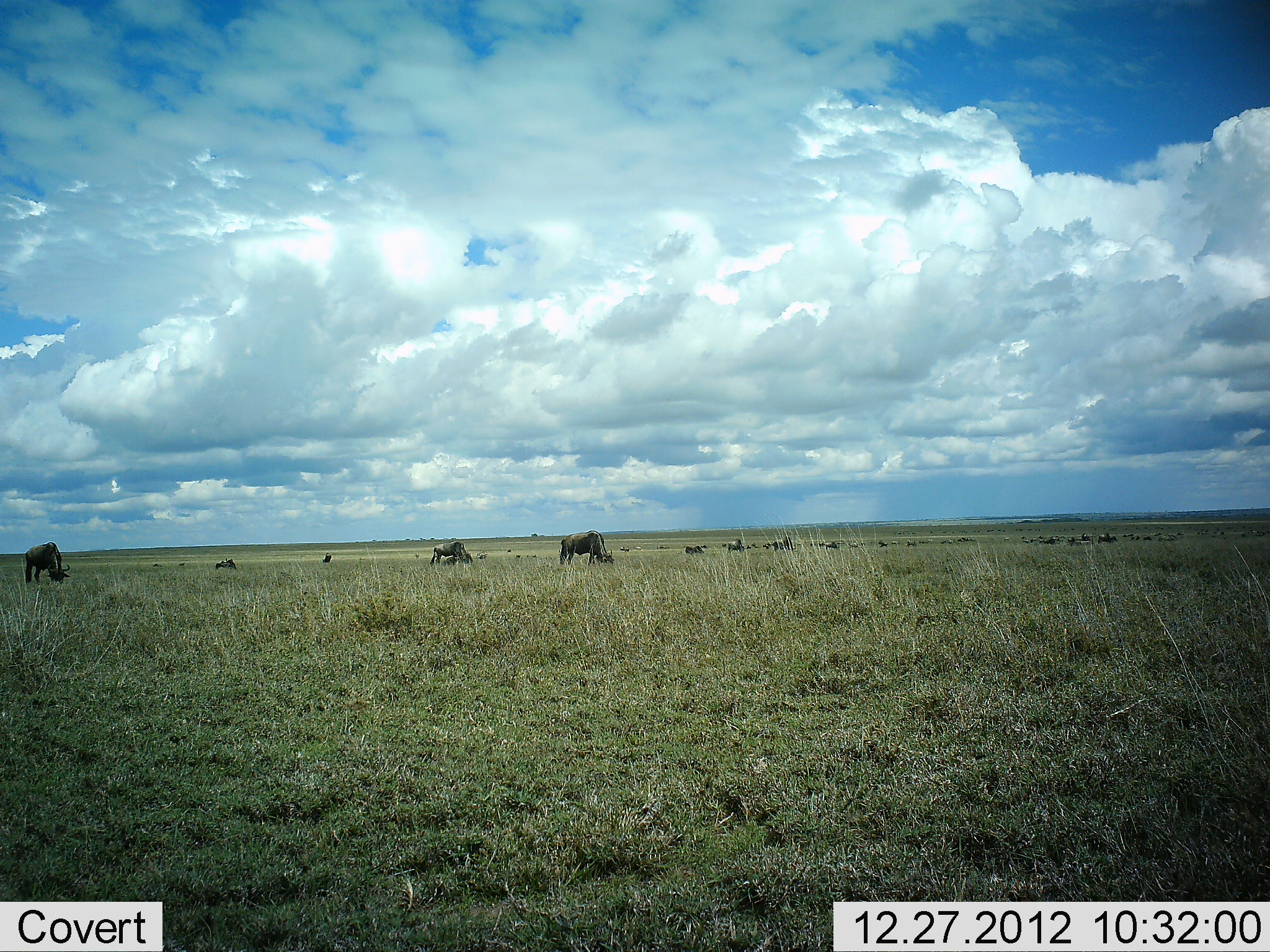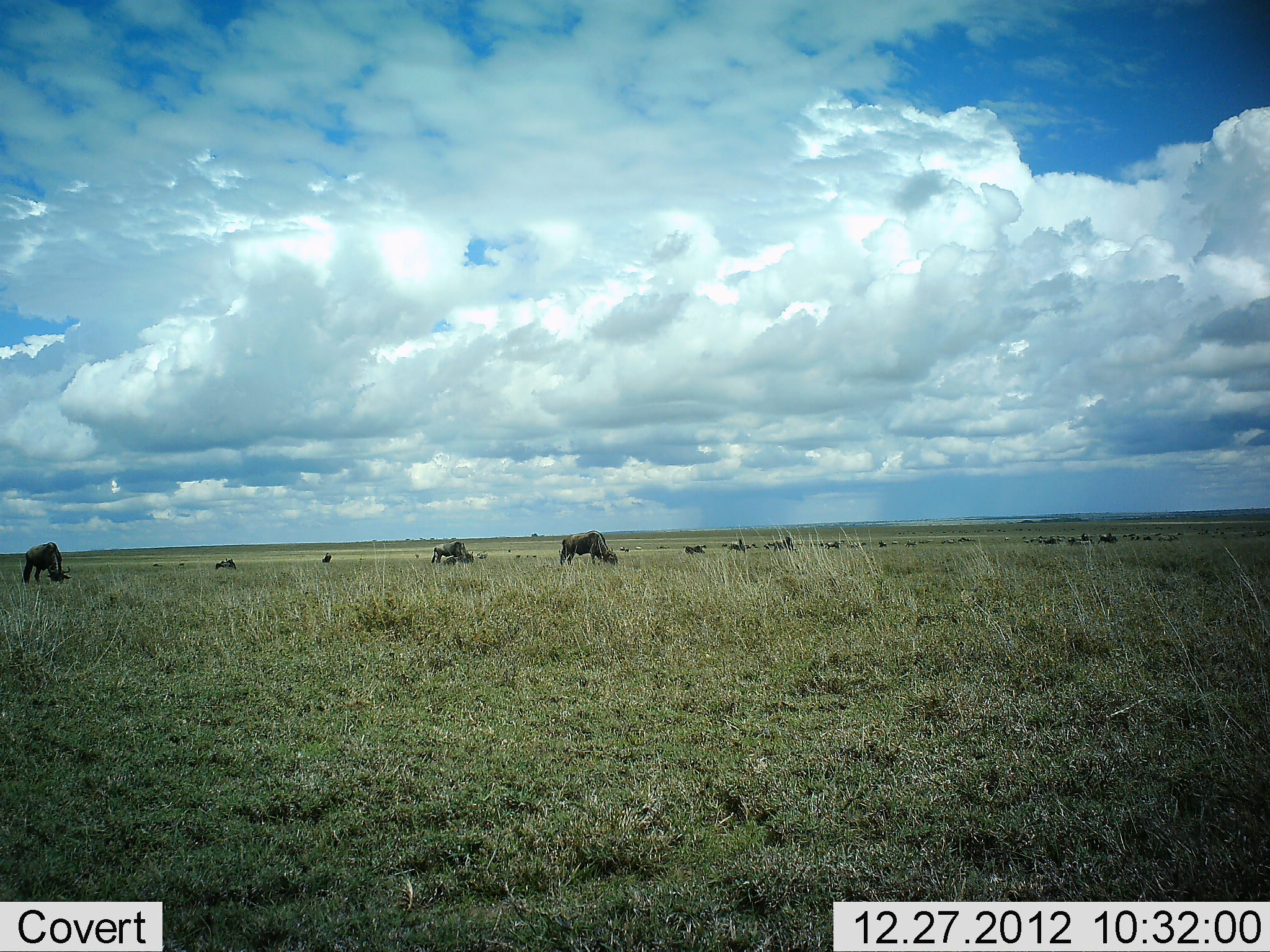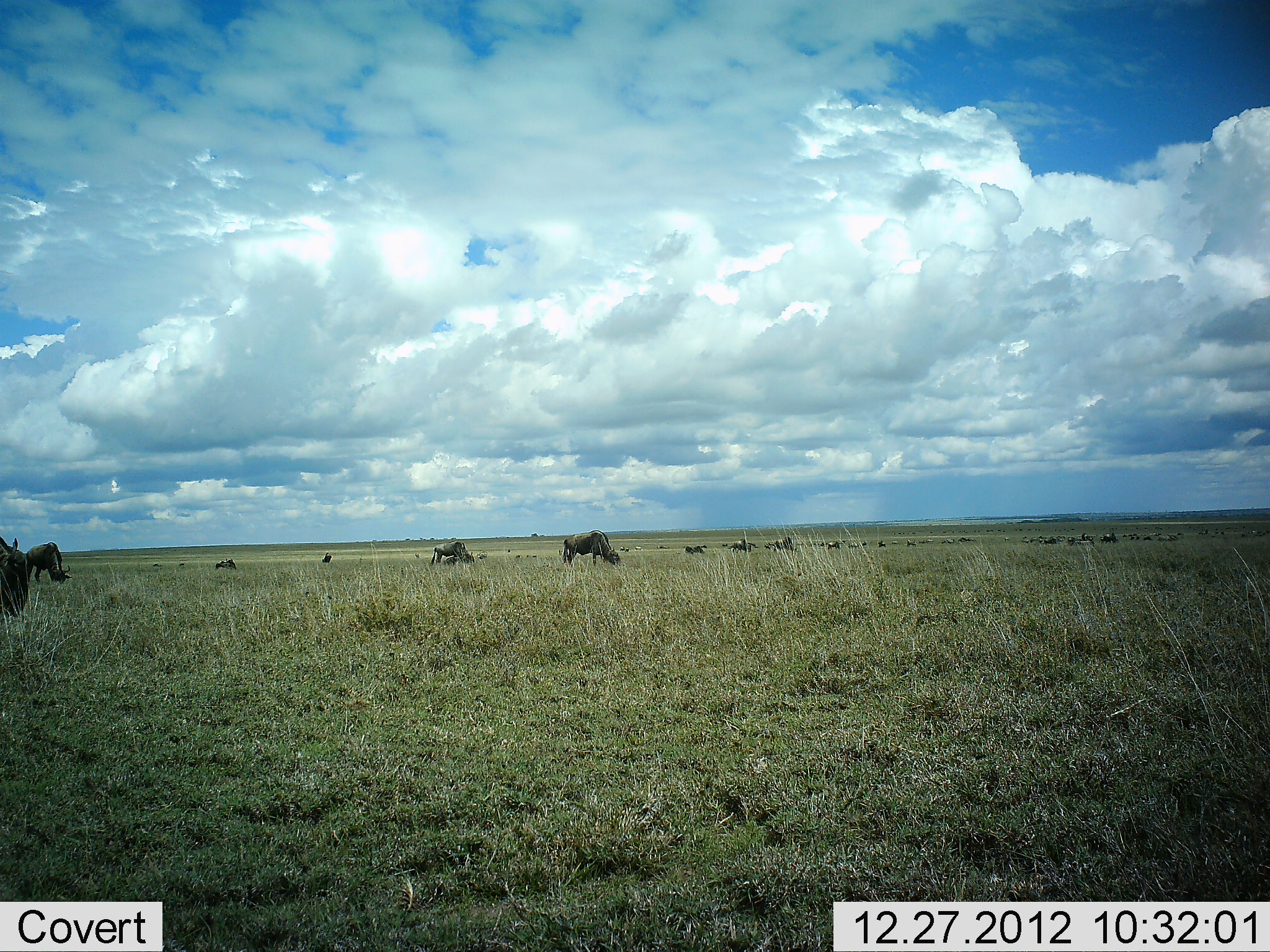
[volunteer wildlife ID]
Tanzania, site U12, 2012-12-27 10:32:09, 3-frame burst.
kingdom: Animalia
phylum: Chordata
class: Mammalia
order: Artiodactyla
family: Bovidae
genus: Connochaetes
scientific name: Connochaetes taurinus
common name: blue wildebeest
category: wildebeest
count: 11-50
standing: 40%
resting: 10%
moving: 50%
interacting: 0%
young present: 0%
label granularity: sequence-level